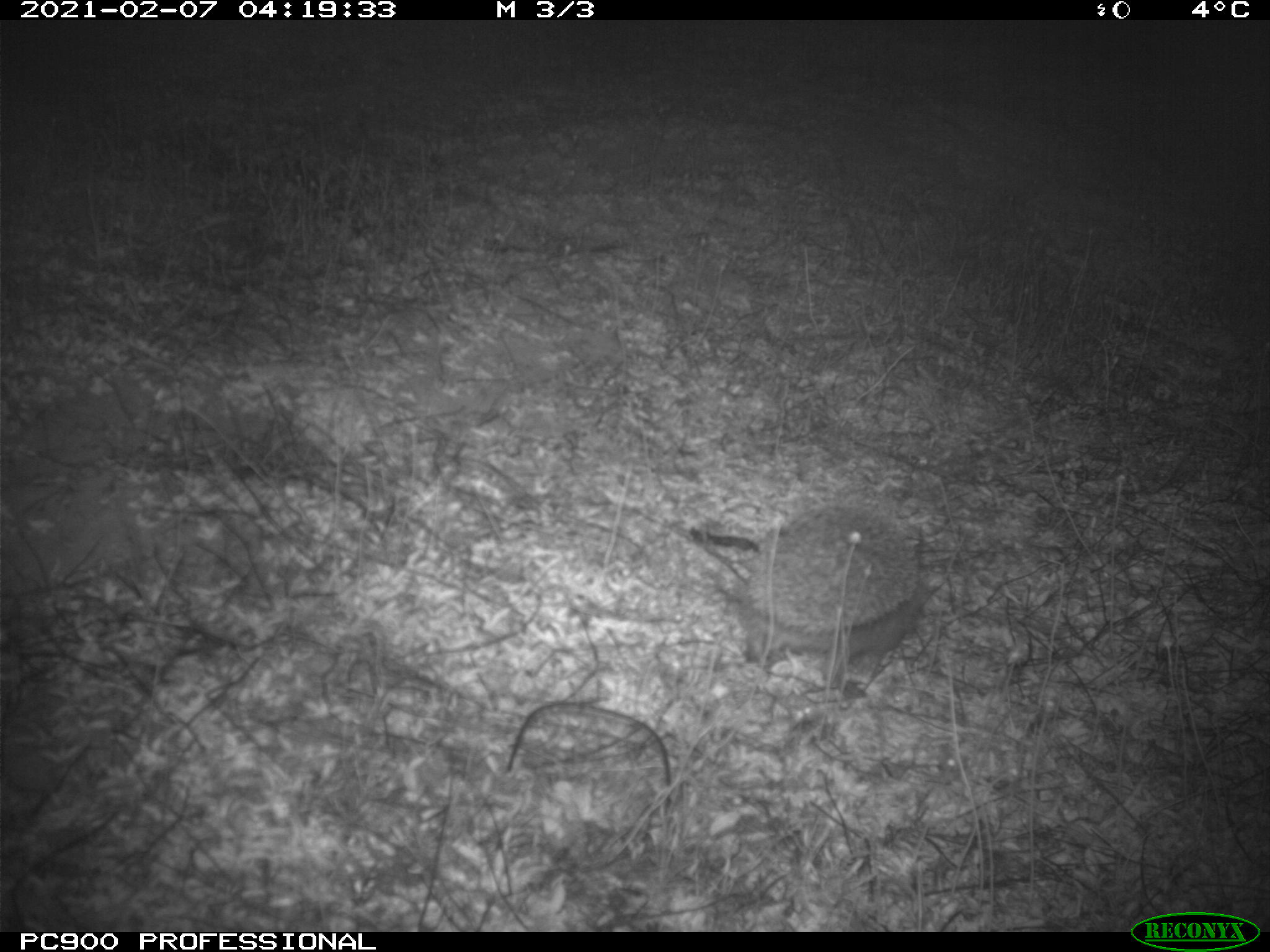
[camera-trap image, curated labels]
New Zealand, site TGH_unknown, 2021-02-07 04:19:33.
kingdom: Animalia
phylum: Chordata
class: Mammalia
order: Eulipotyphla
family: Erinaceidae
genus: Erinaceus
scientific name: Erinaceus europaeus europaeus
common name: european hedgehog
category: hedgehog